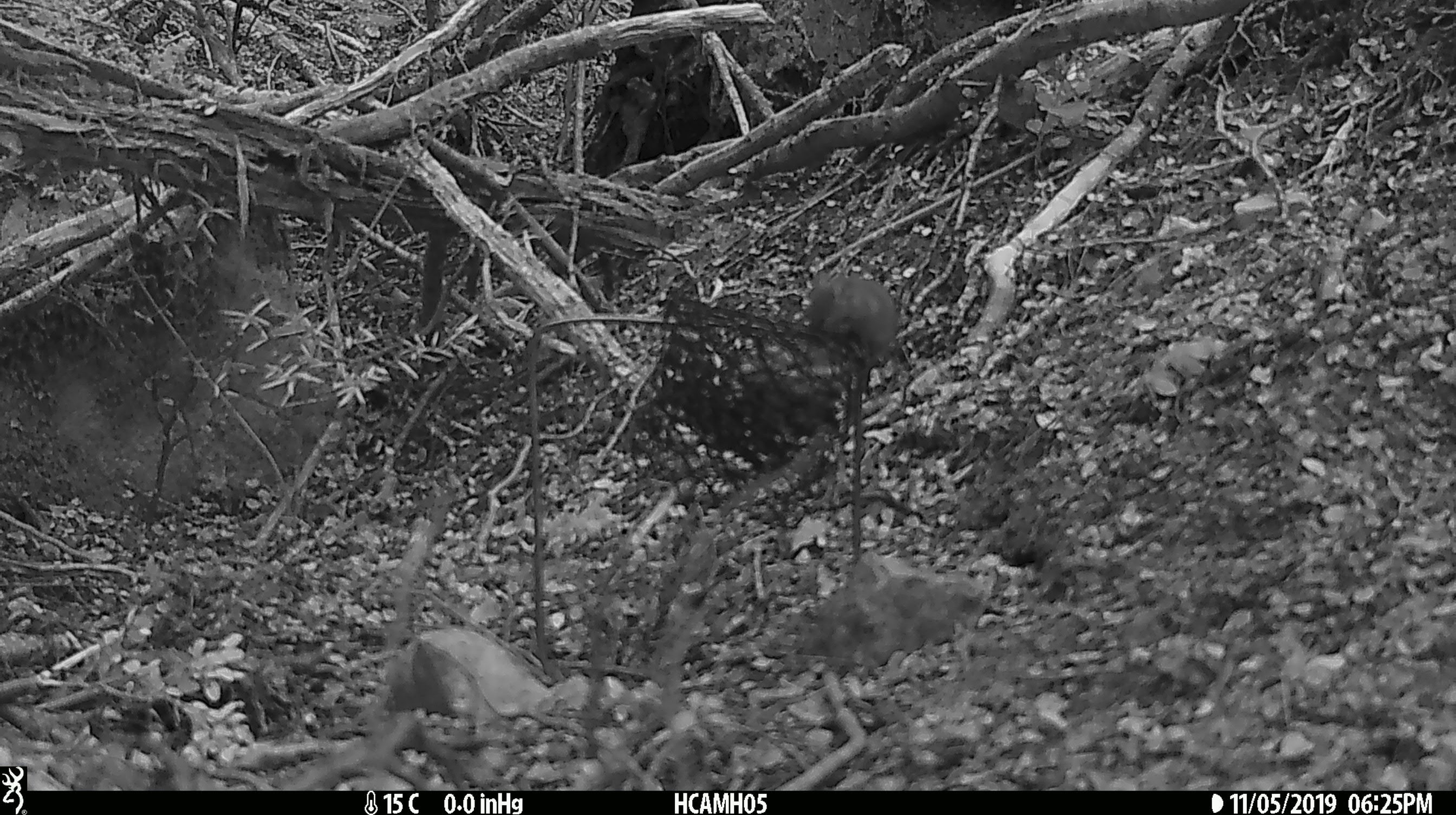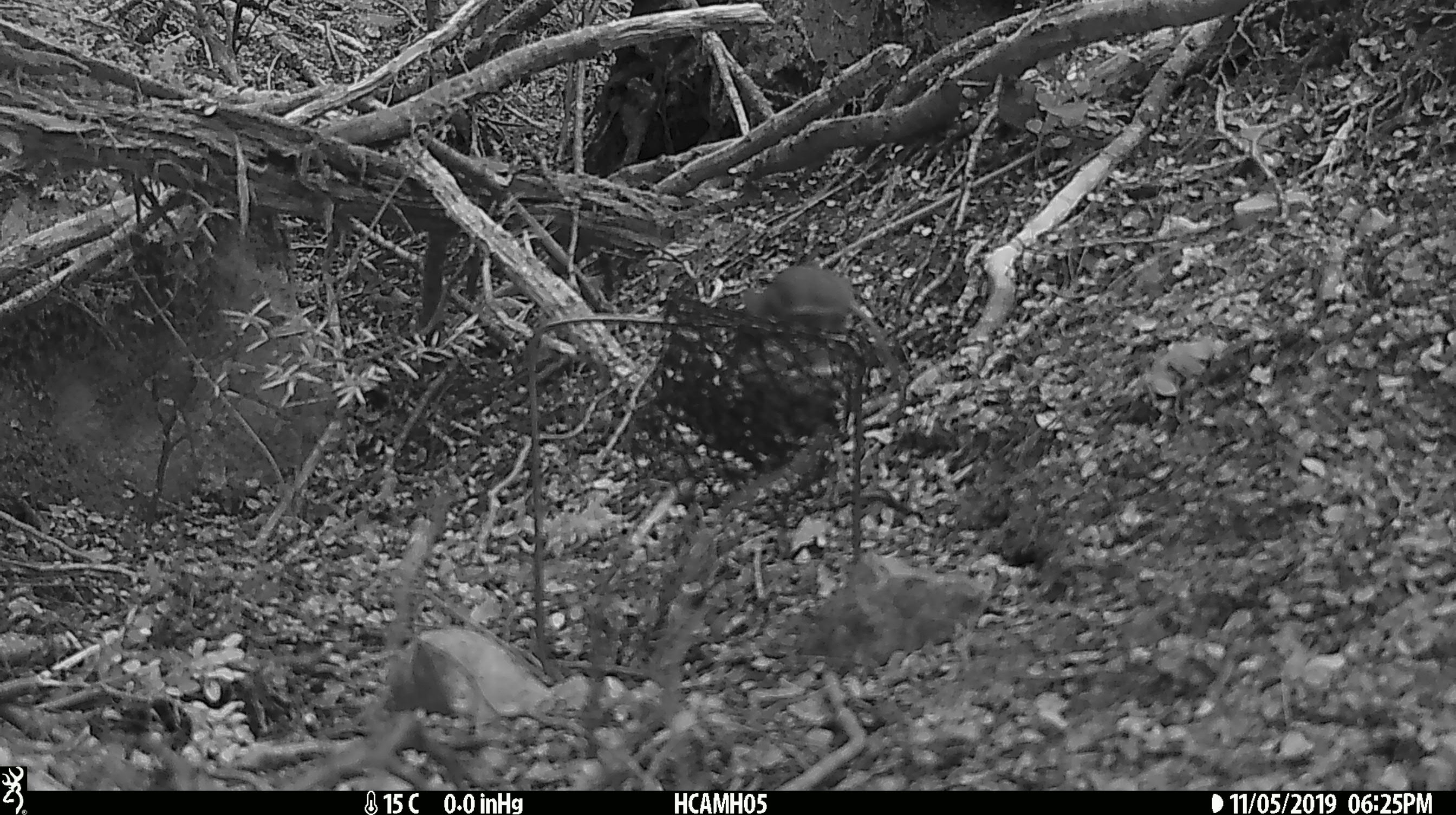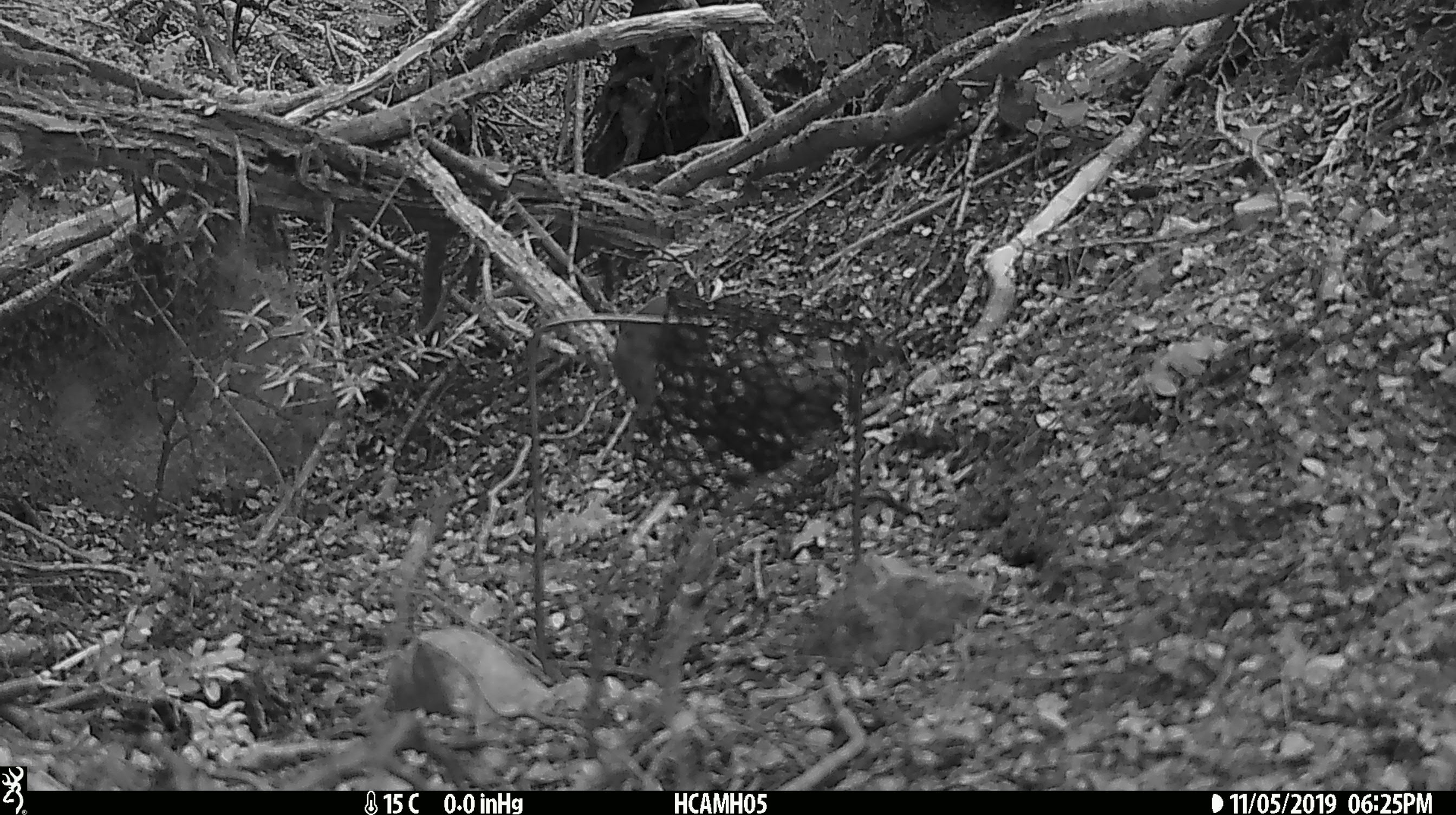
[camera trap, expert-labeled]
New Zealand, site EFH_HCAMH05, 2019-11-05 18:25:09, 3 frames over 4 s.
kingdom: Animalia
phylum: Chordata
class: Mammalia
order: Rodentia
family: Muridae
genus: Mus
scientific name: Mus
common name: mouse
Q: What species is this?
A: Mouse (Mus).